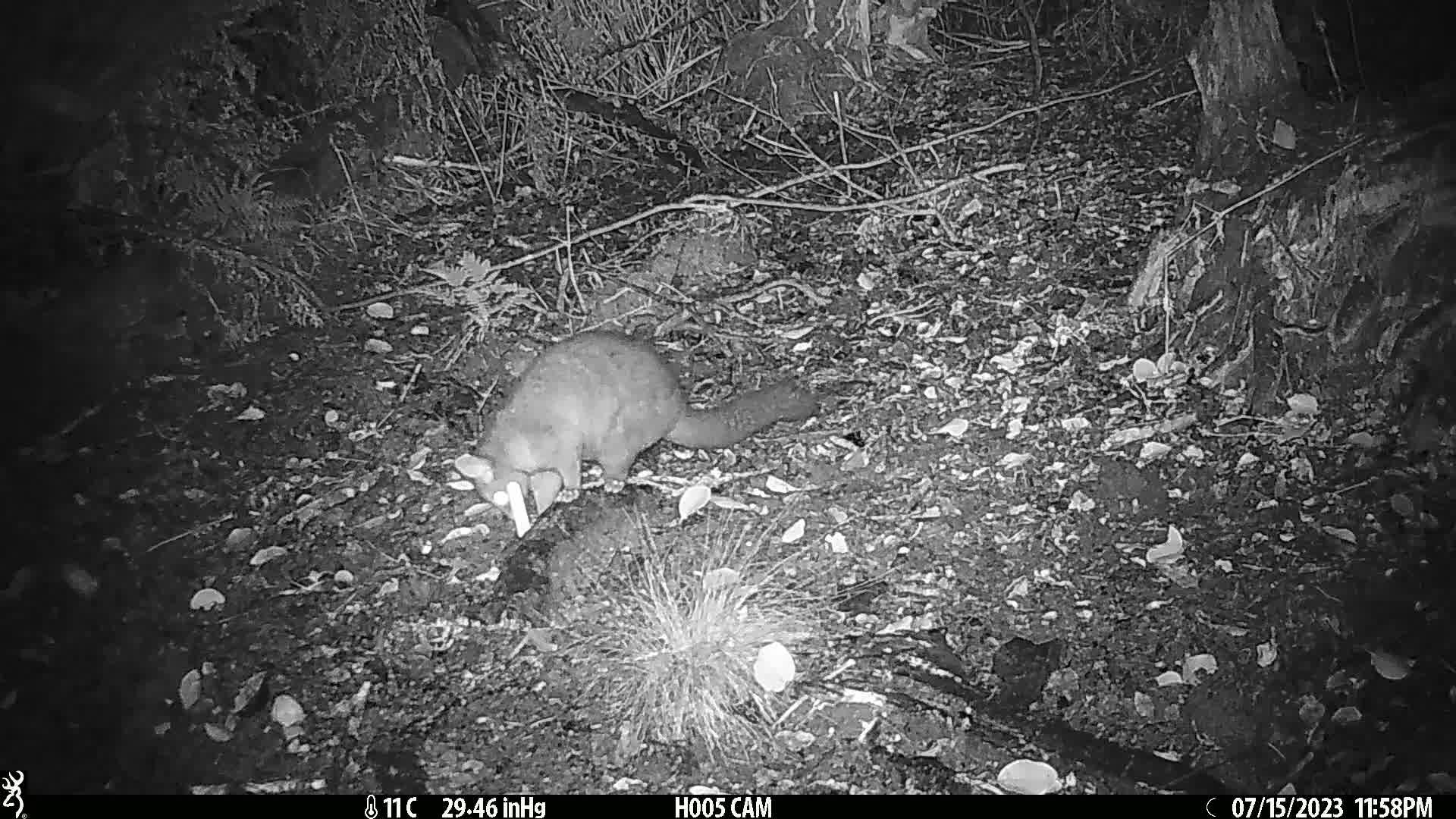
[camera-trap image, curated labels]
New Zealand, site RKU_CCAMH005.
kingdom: Animalia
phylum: Chordata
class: Mammalia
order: Diprotodontia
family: Phalangeridae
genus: Trichosurus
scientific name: Trichosurus vulpecula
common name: common brushtail possum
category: possum